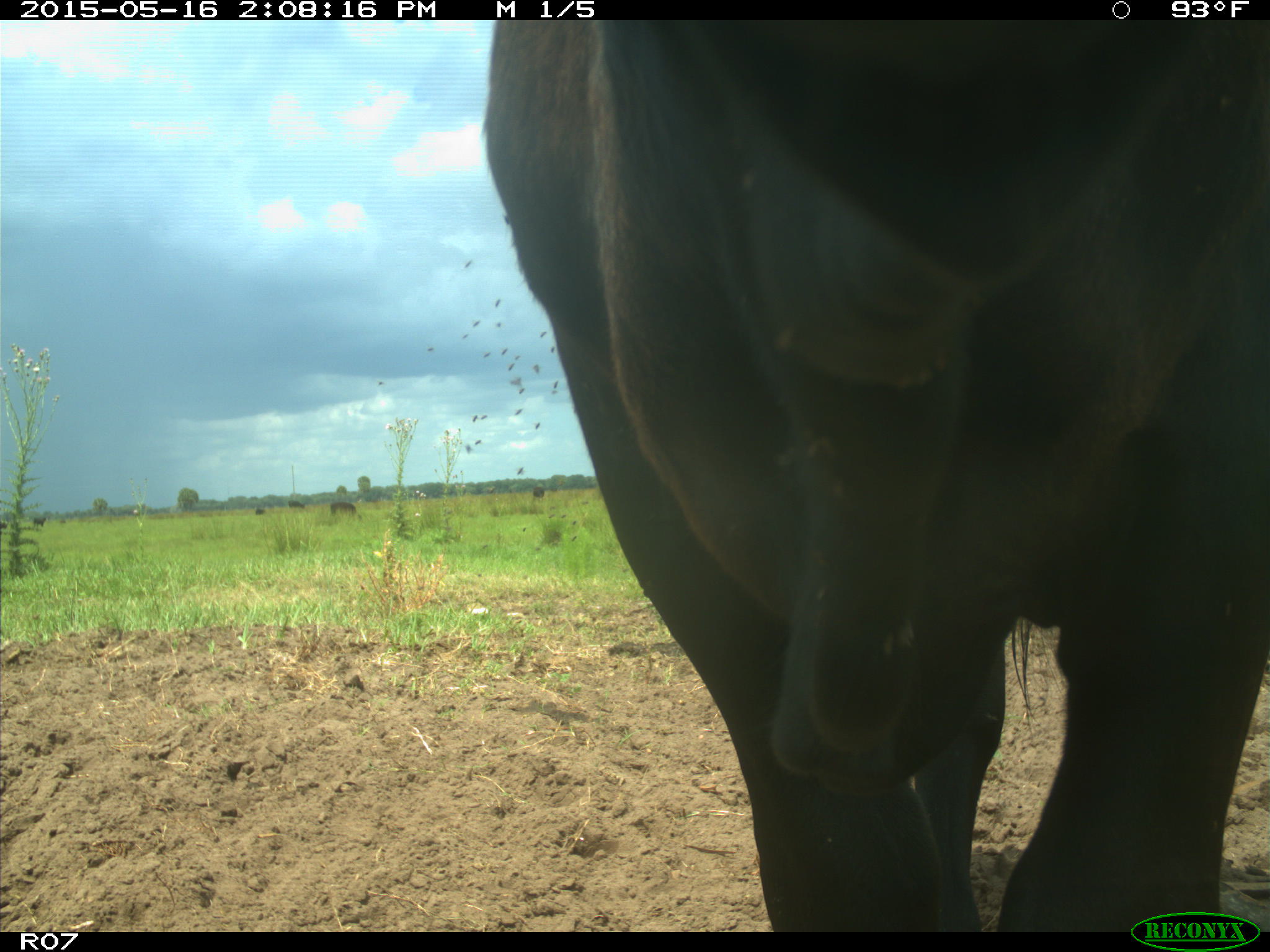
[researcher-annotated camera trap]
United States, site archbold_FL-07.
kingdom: Animalia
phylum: Chordata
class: Mammalia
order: Artiodactyla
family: Bovidae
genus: Bos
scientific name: Bos taurus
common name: domestic cow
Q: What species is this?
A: Bos taurus (domestic cow).